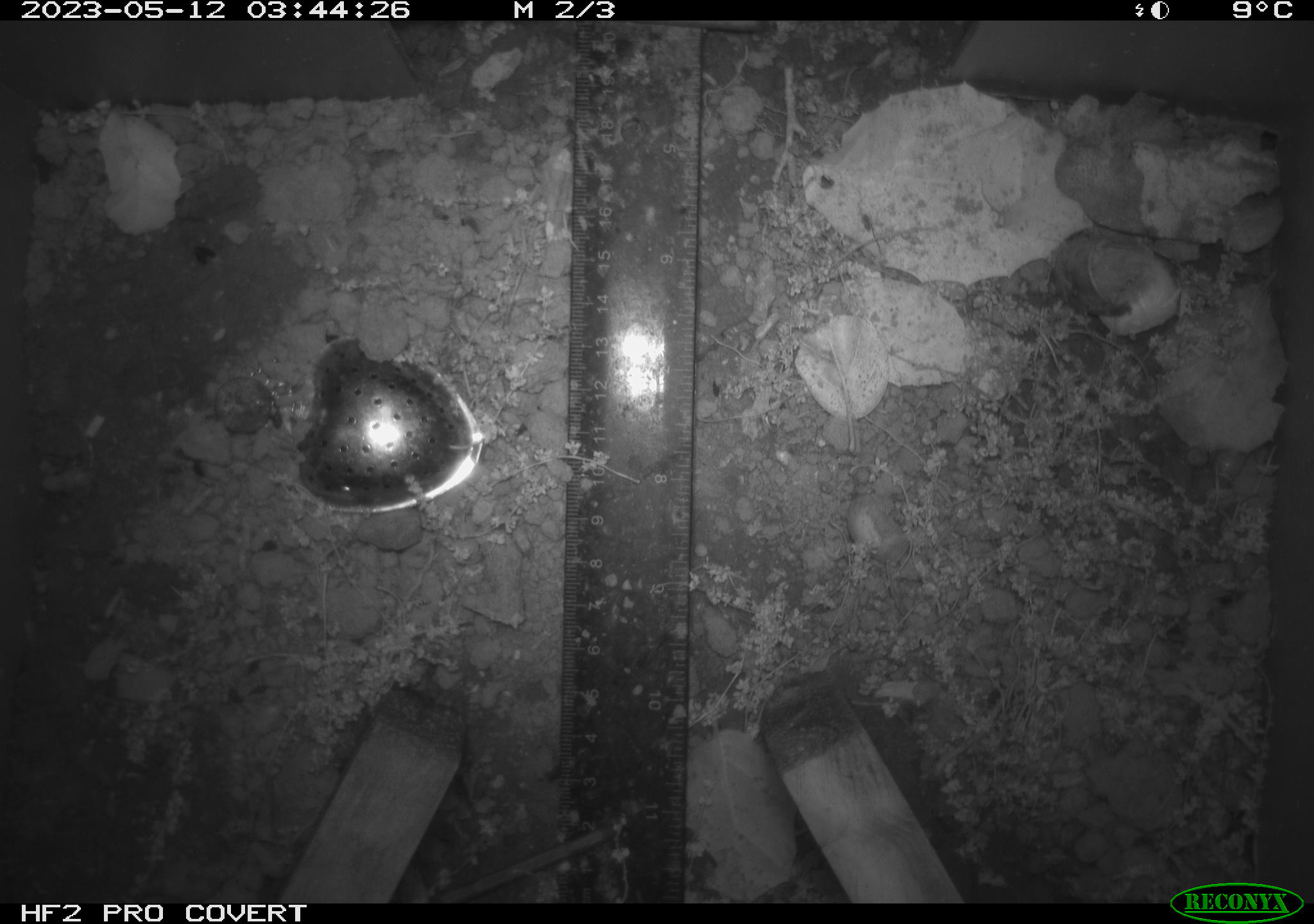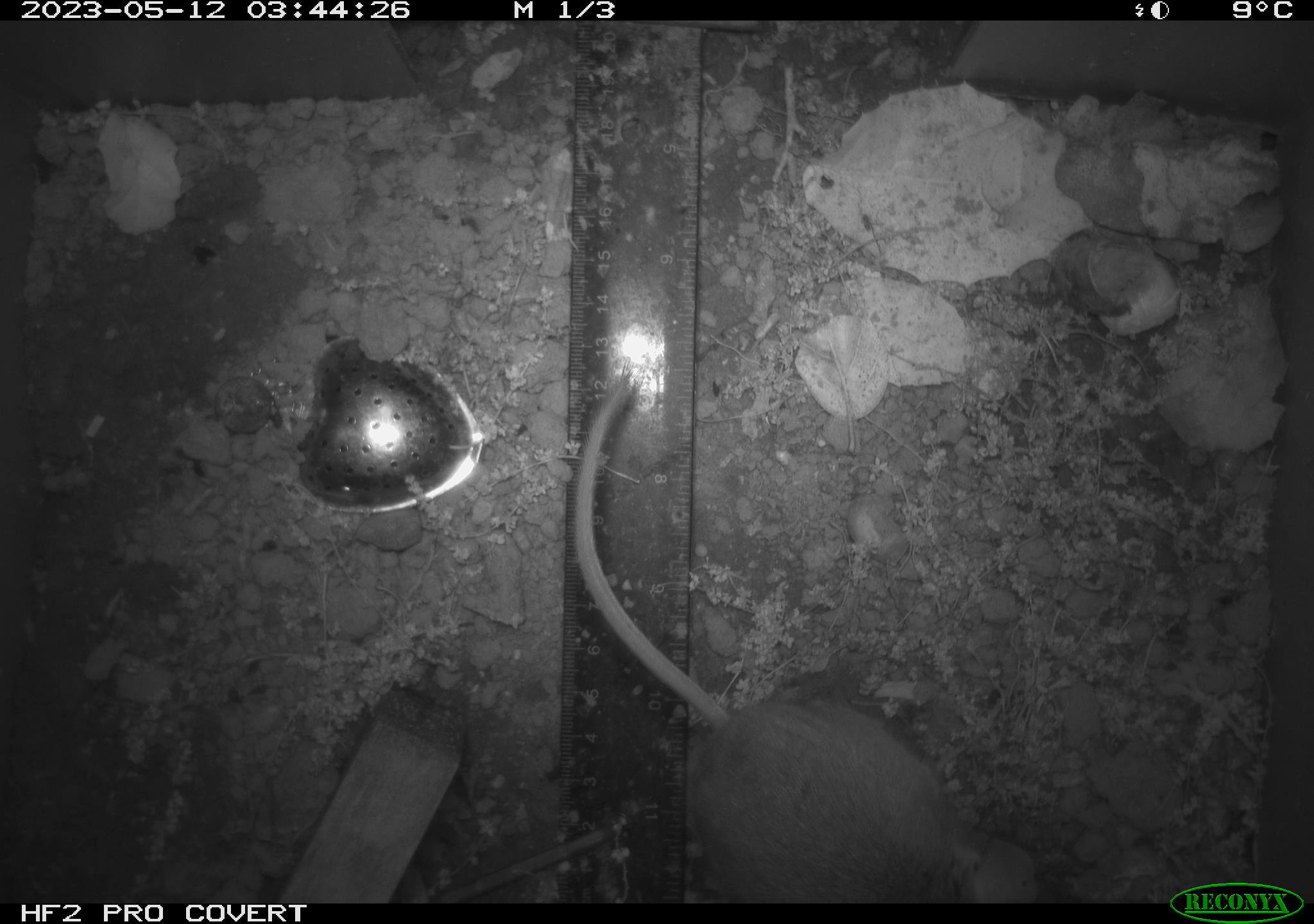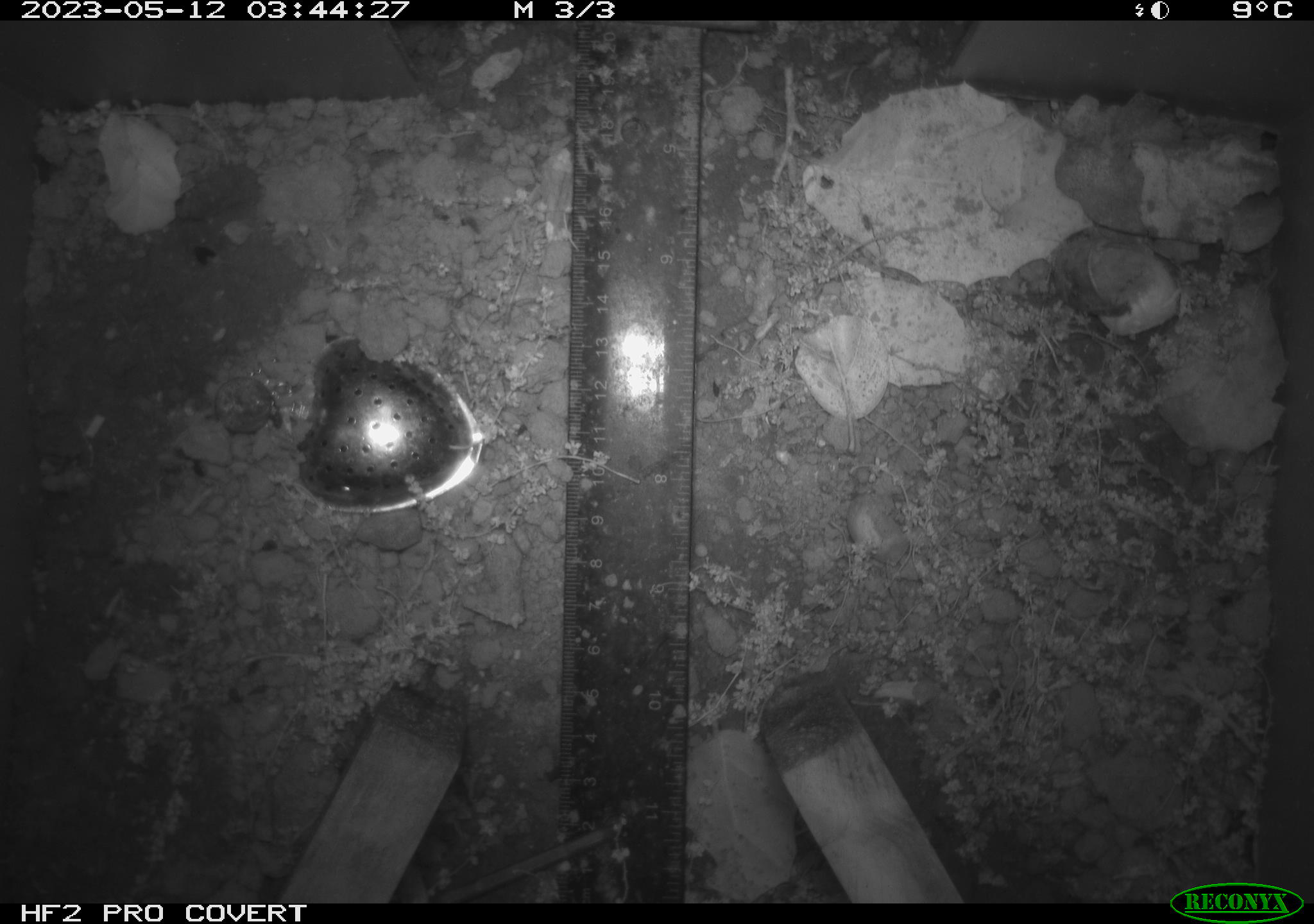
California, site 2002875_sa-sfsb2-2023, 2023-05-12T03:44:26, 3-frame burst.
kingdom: Animalia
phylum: Chordata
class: Mammalia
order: Rodentia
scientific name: Rodentia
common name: mouse species